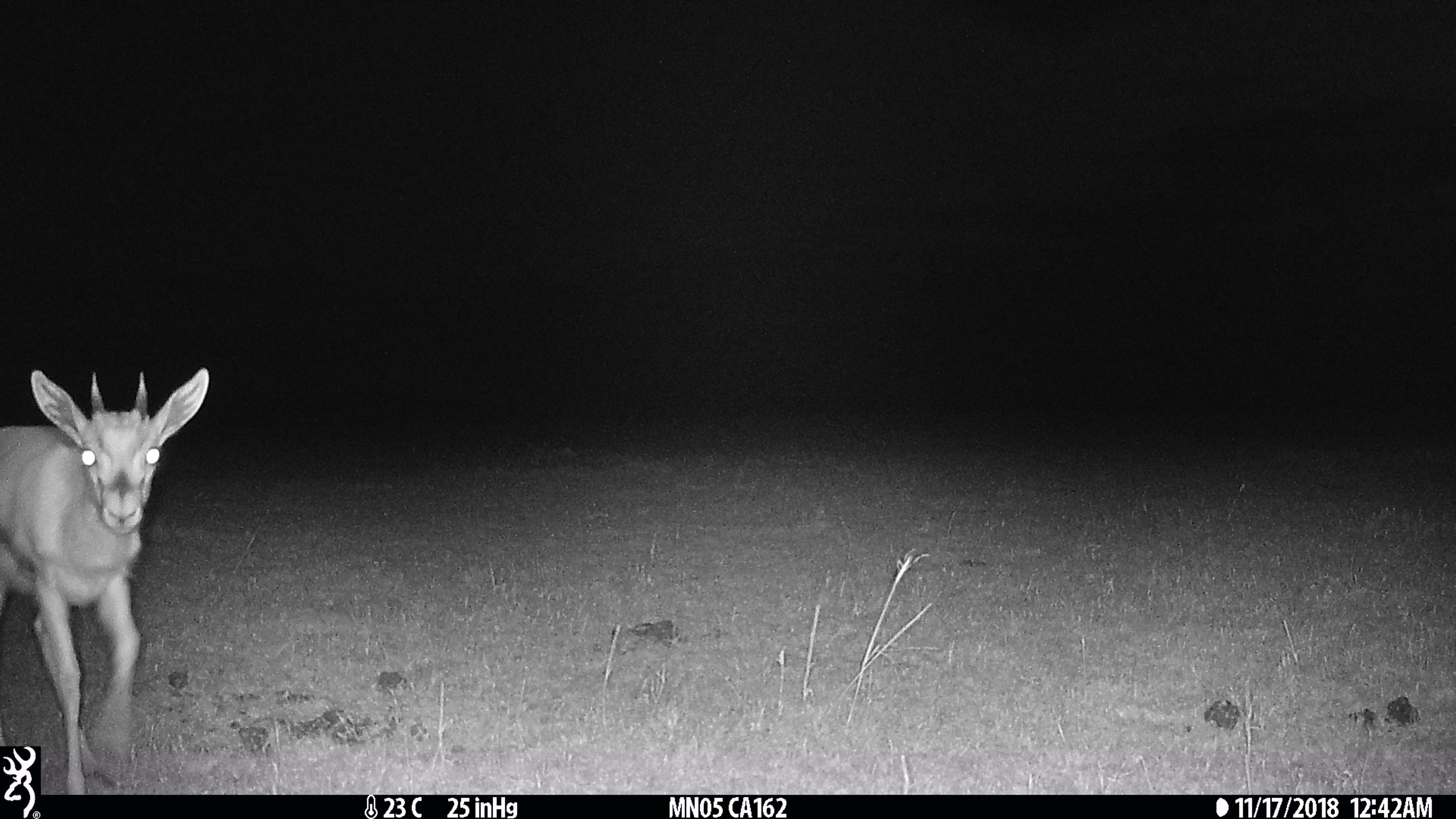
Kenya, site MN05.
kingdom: Animalia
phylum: Chordata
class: Mammalia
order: Artiodactyla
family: Bovidae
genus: Eudorcas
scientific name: Eudorcas thomsonii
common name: thomon's gazelle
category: gazelle thomsons